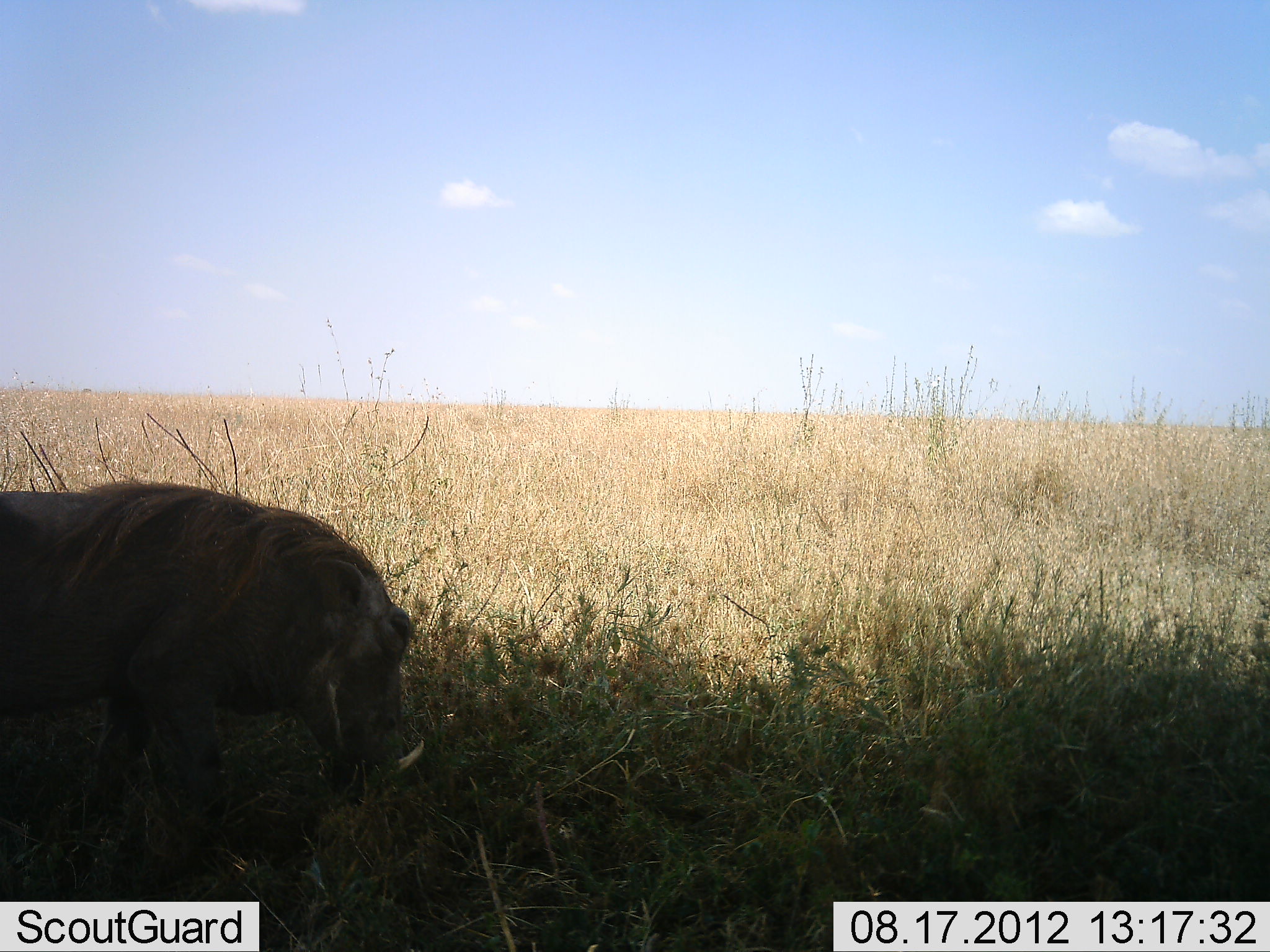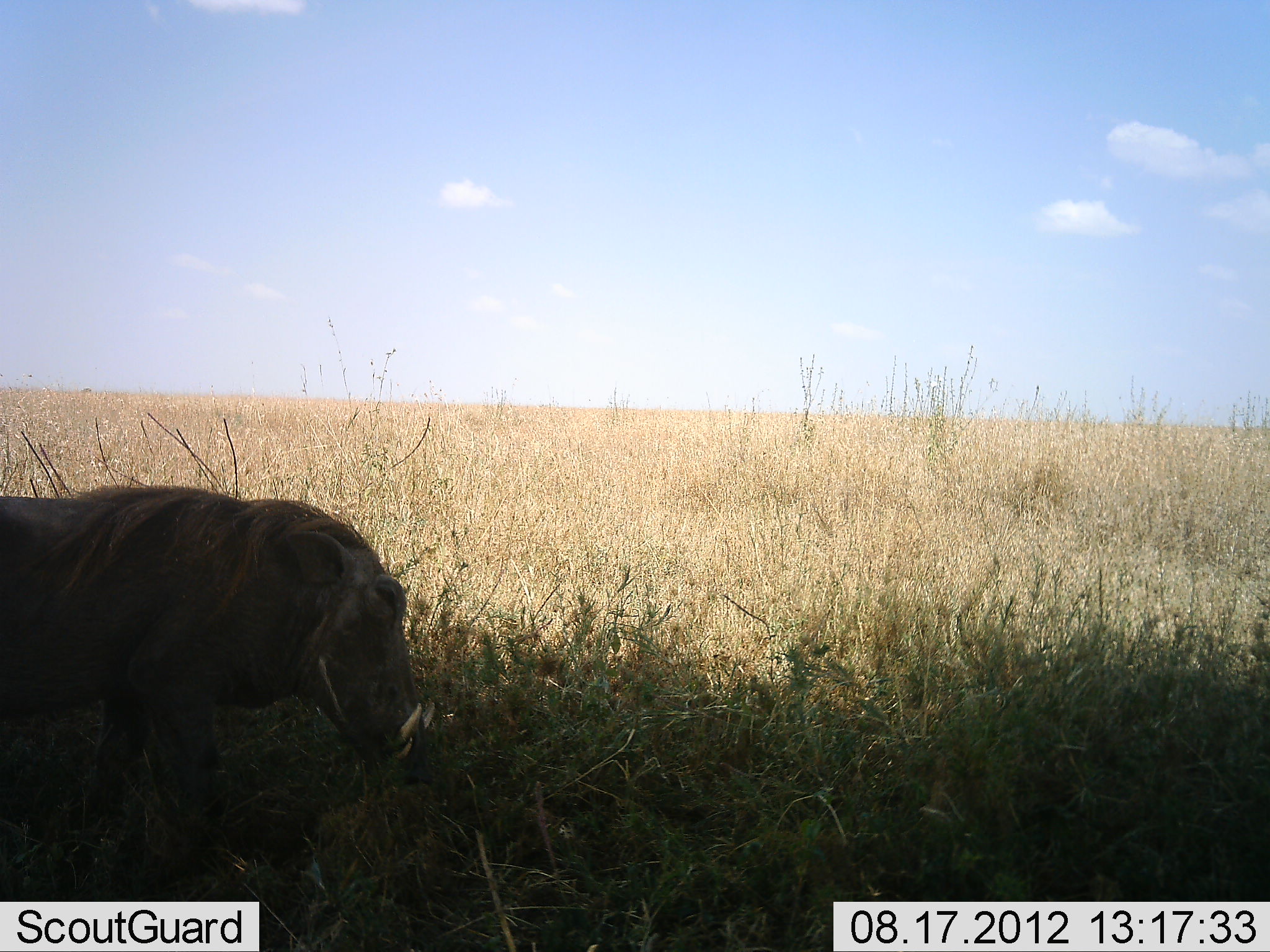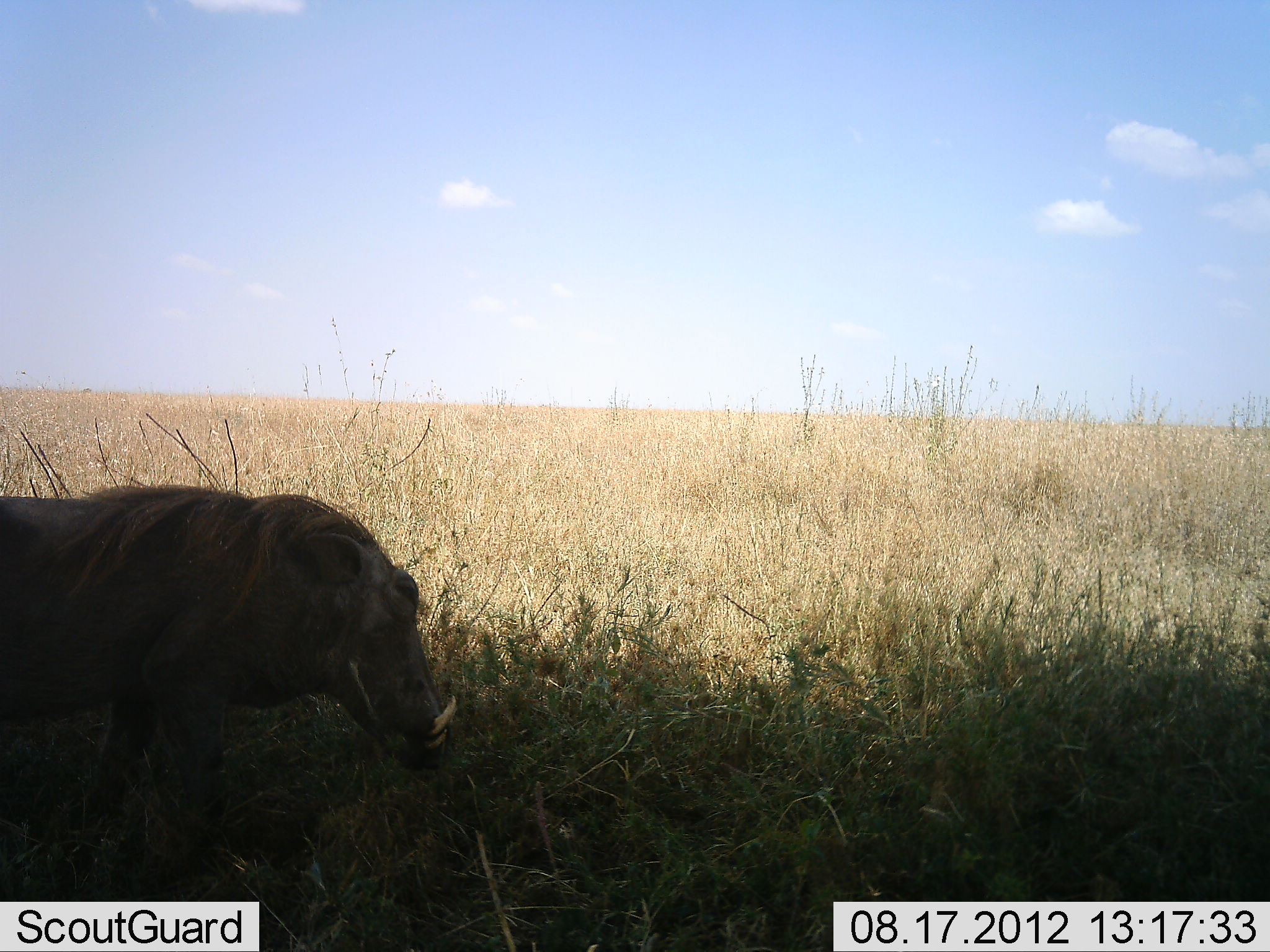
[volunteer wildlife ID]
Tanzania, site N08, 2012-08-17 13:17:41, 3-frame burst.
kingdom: Animalia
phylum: Chordata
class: Mammalia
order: Artiodactyla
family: Suidae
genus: Phacochoerus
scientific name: Phacochoerus africanus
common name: warthog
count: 1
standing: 40%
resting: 10%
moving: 10%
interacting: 0%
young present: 0%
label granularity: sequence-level